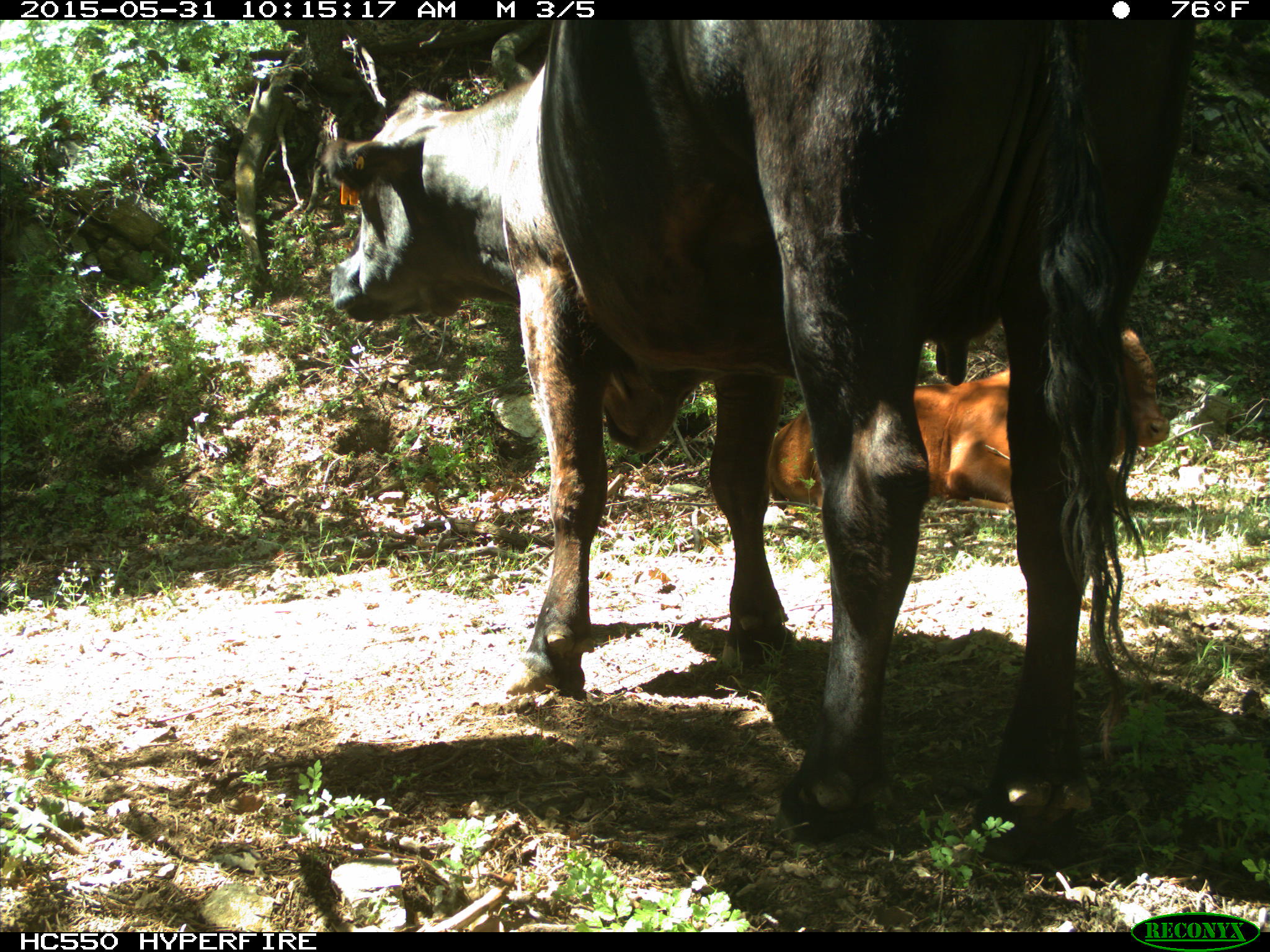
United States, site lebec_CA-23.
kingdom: Animalia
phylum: Chordata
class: Mammalia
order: Artiodactyla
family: Bovidae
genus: Bos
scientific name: Bos taurus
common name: domestic cow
Bos taurus (domestic cow).